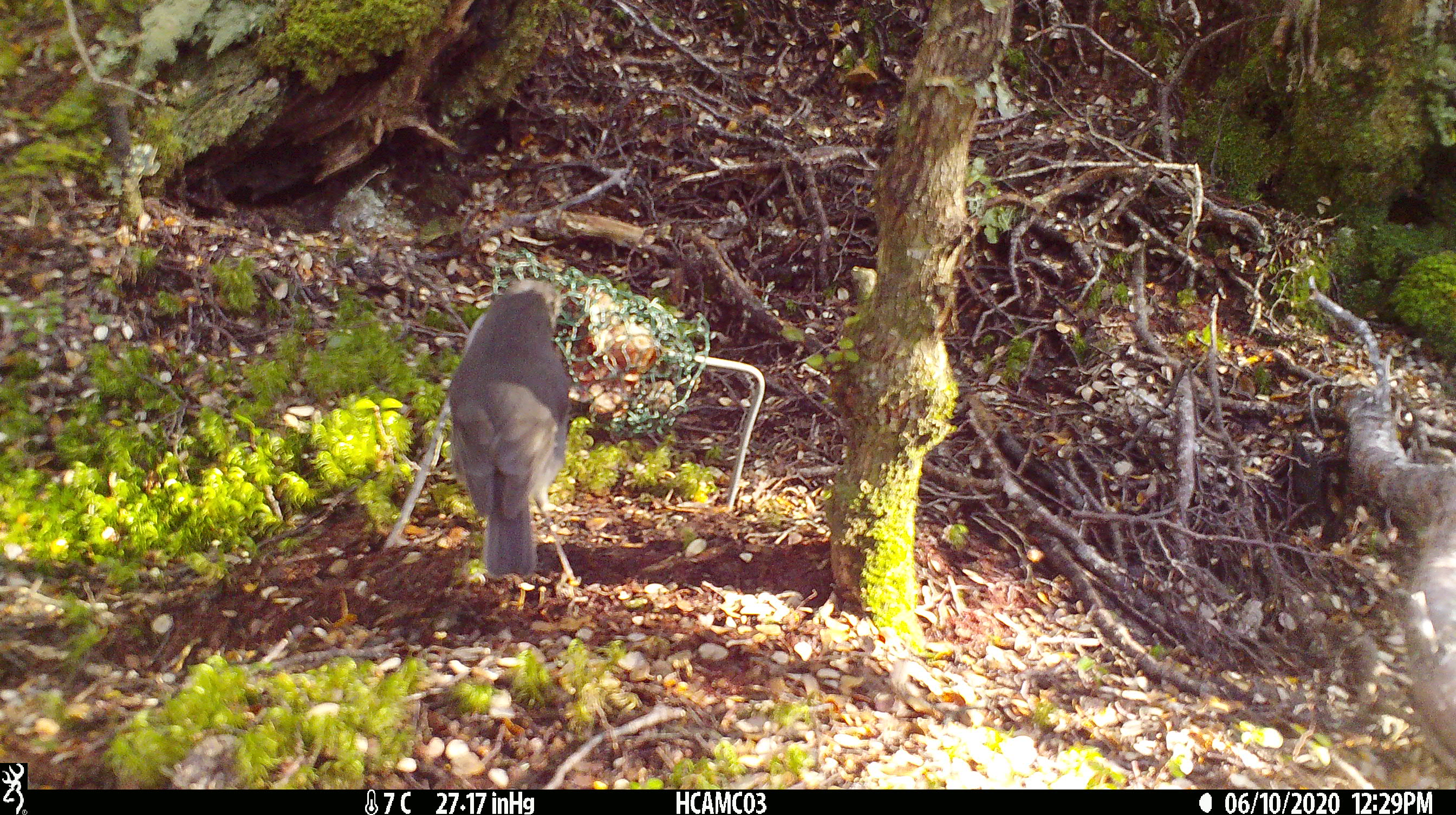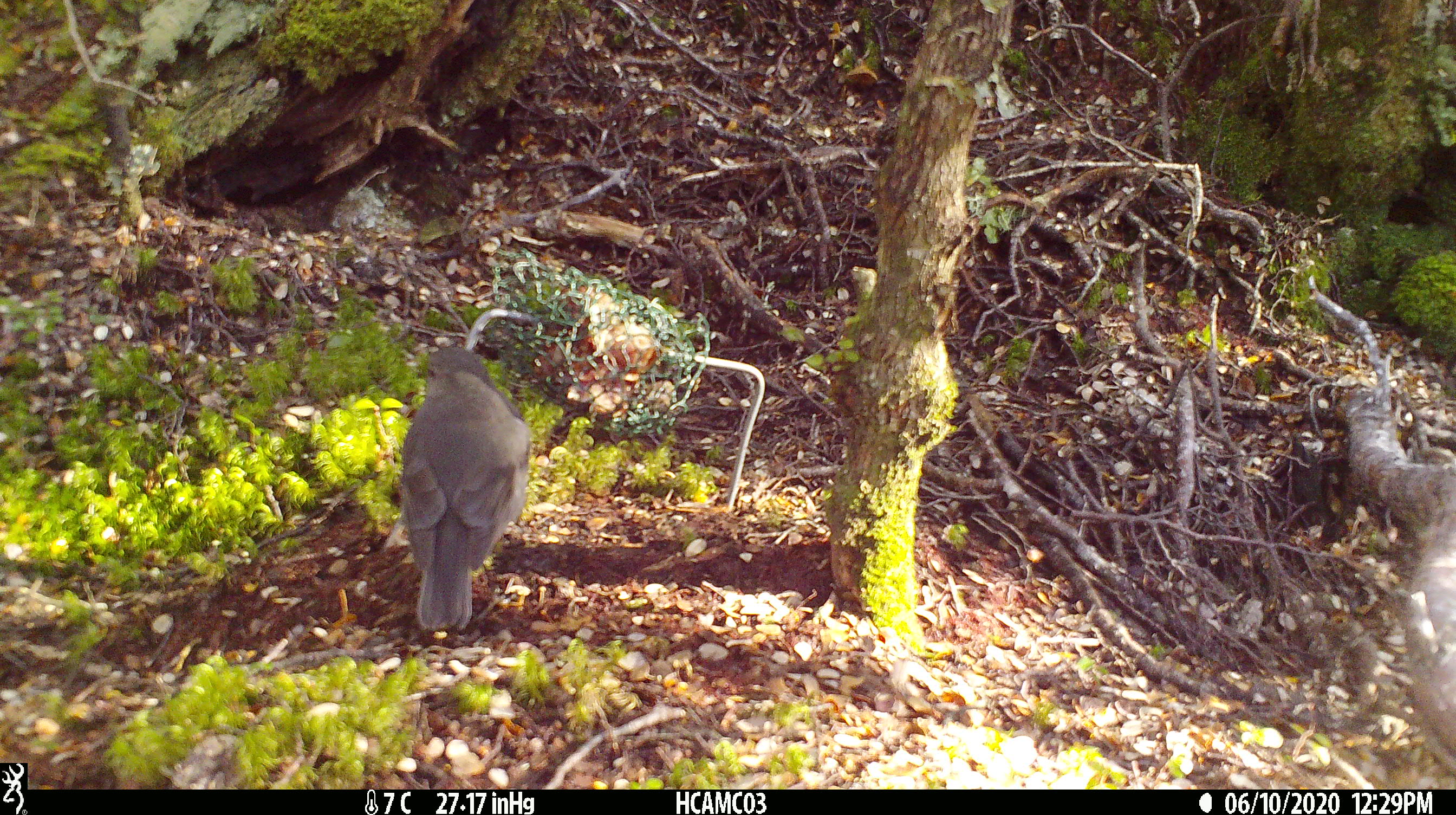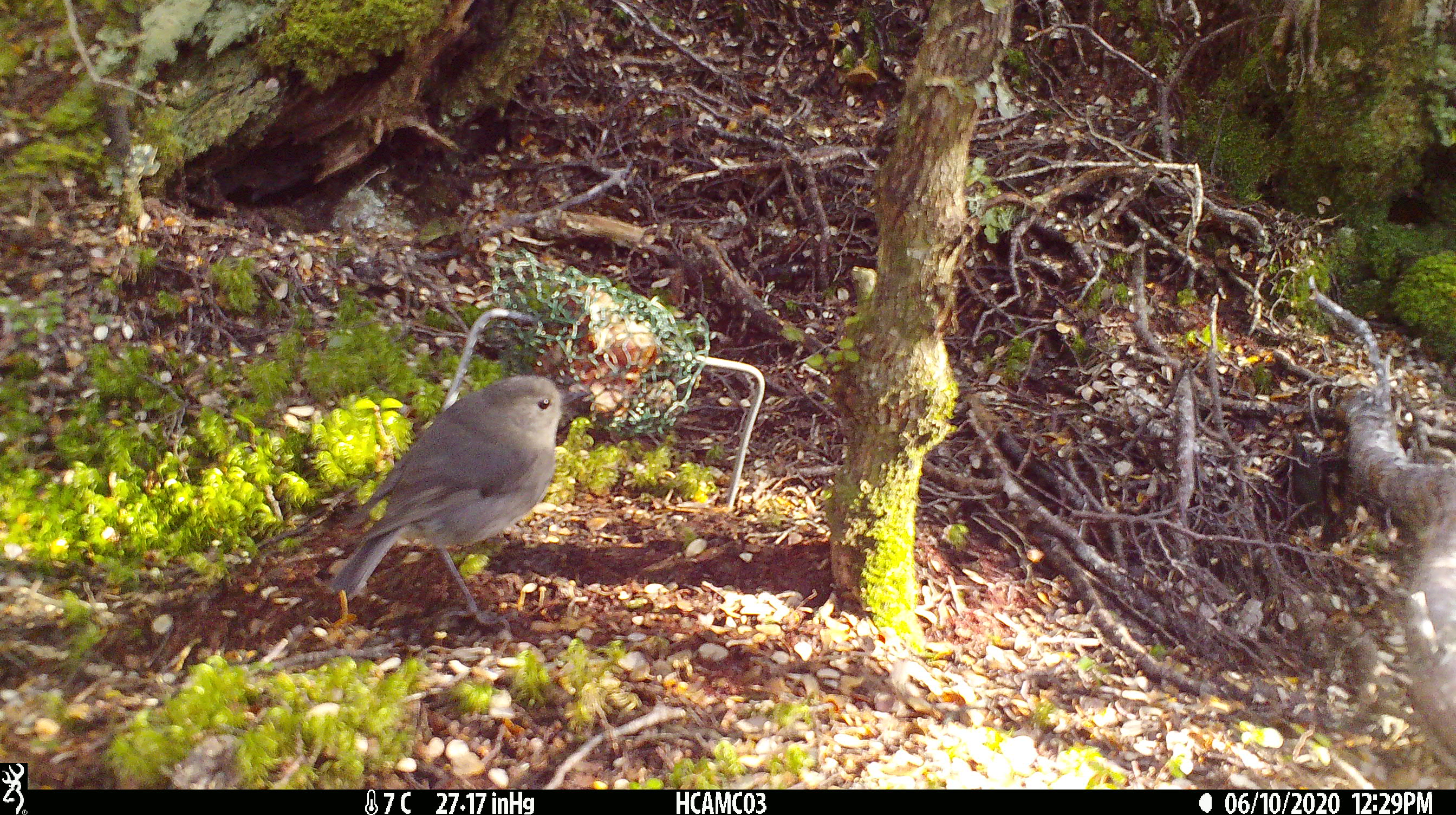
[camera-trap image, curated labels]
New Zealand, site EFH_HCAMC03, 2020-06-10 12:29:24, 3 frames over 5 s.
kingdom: Animalia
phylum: Chordata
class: Aves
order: Passeriformes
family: Petroicidae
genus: Petroica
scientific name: Petroica australis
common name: new zealand robin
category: robin